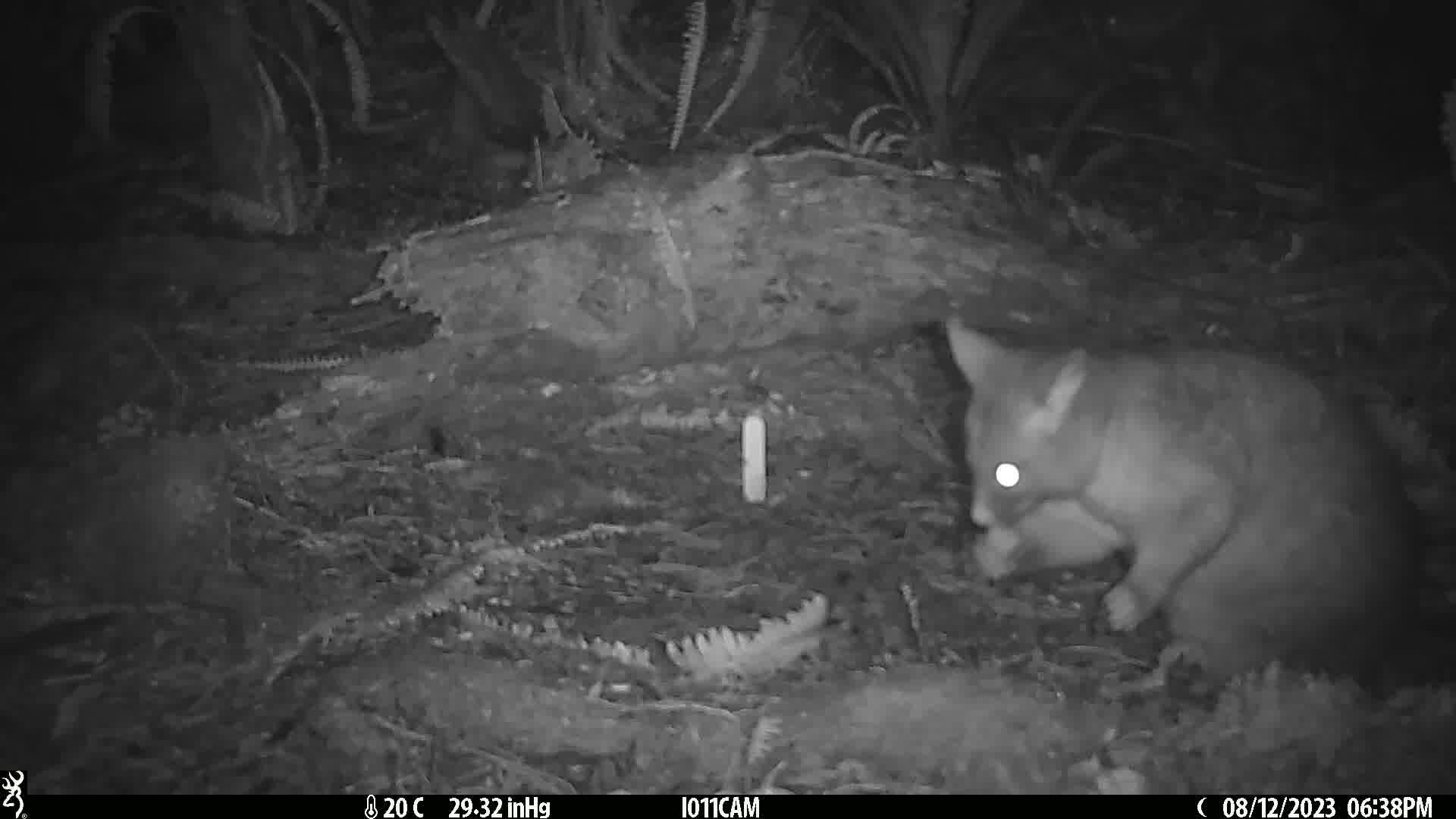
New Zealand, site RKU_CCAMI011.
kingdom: Animalia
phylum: Chordata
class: Mammalia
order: Diprotodontia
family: Phalangeridae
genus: Trichosurus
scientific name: Trichosurus vulpecula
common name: common brushtail possum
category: possum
Possum (common brushtail possum) (Trichosurus vulpecula).